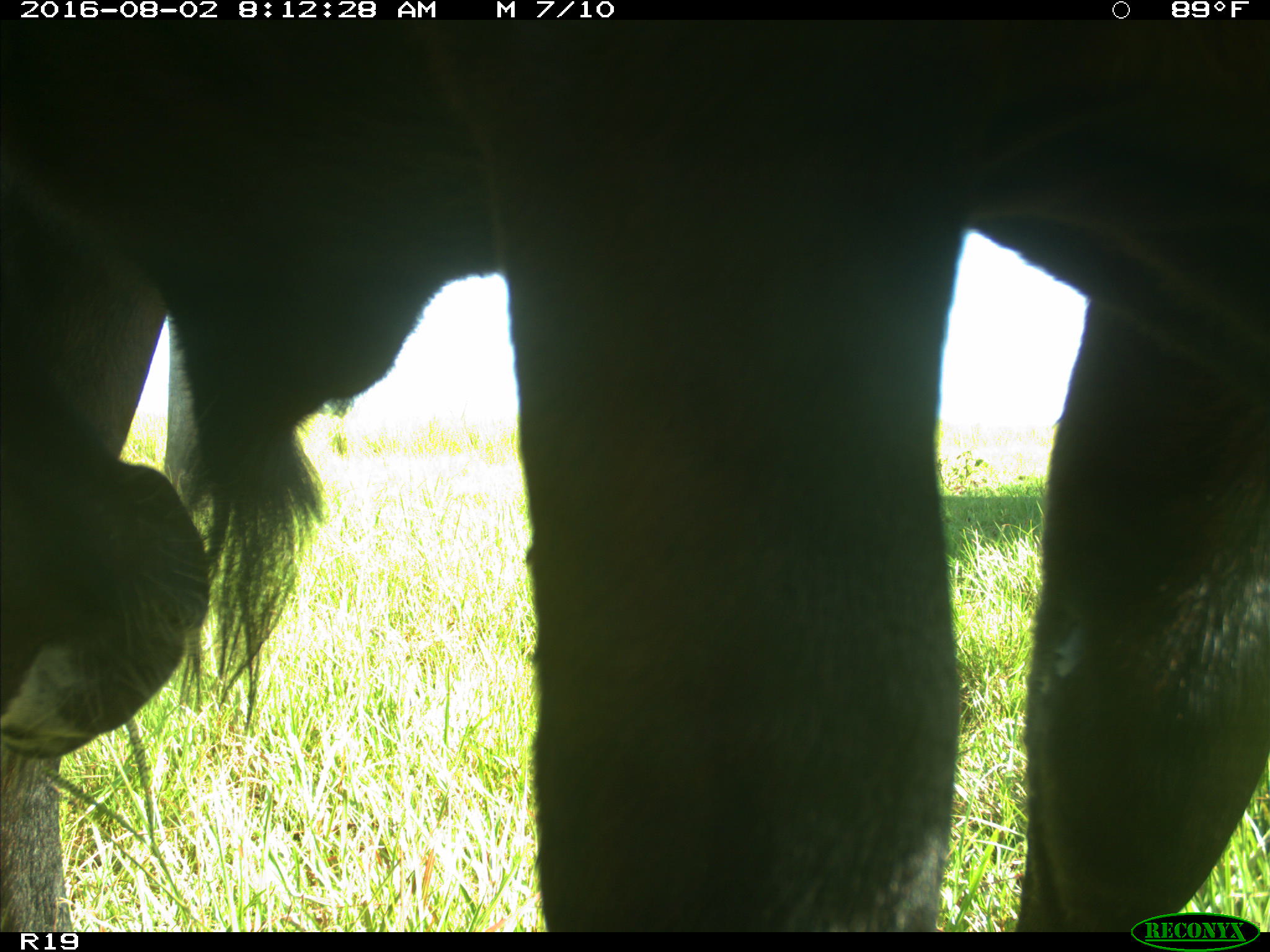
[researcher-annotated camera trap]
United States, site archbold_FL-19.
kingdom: Animalia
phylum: Chordata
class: Mammalia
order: Artiodactyla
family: Bovidae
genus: Bos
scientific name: Bos taurus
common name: domestic cow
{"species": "Bos taurus (domestic cow)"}